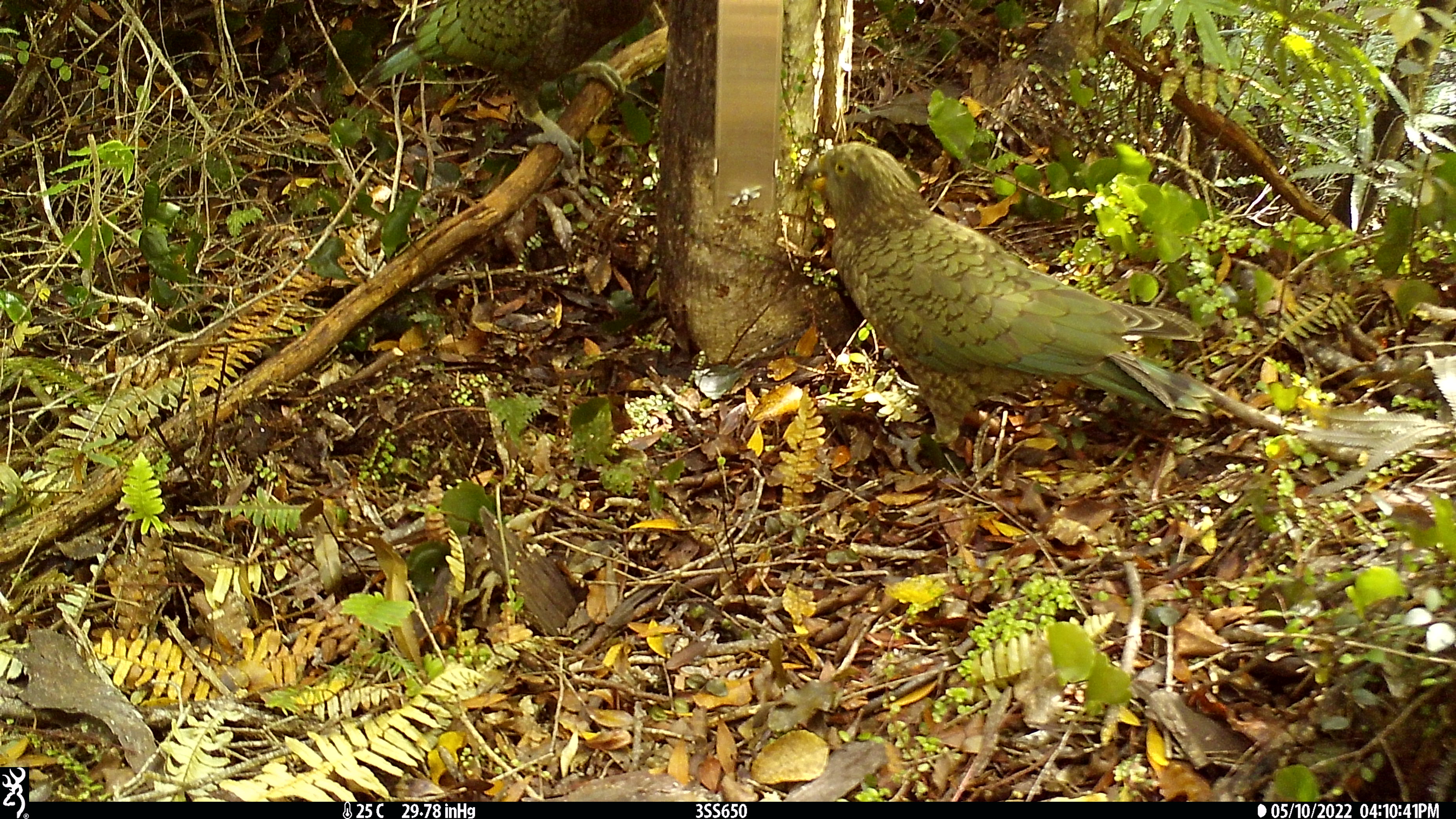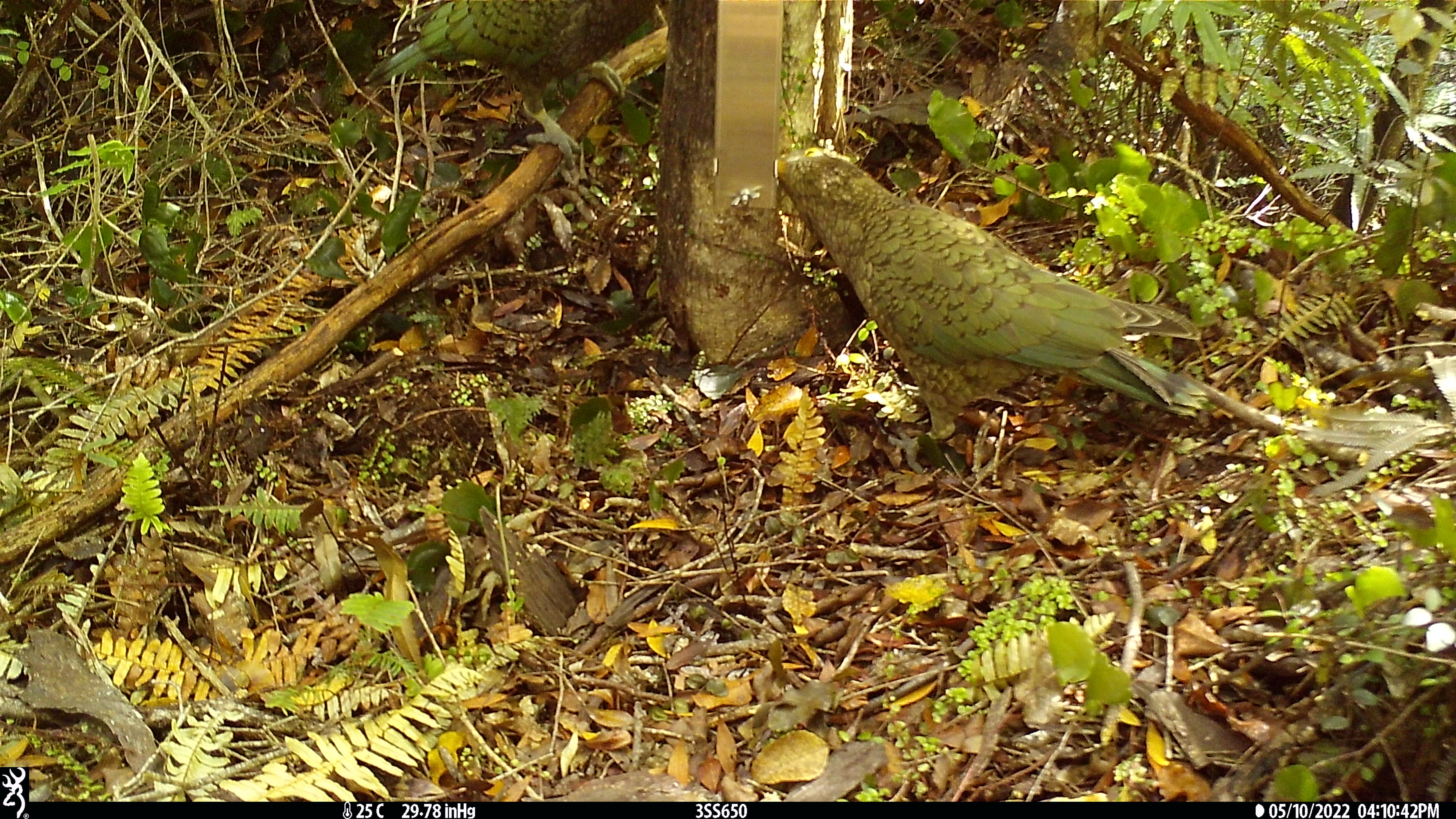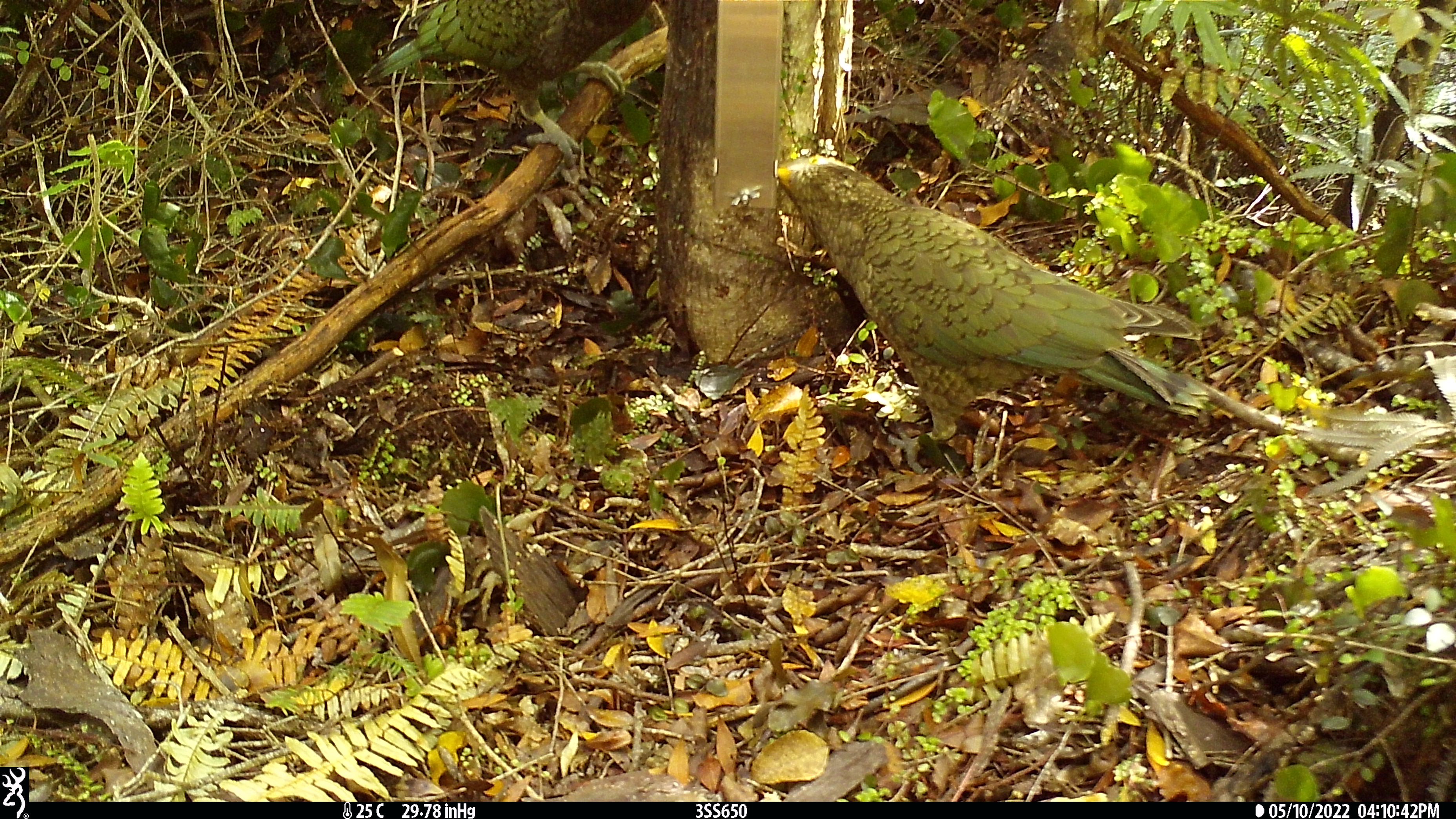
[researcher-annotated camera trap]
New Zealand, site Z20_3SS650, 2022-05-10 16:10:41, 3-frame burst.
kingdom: Animalia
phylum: Chordata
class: Aves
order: Psittaciformes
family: Strigopidae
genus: Nestor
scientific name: Nestor notabilis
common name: kea